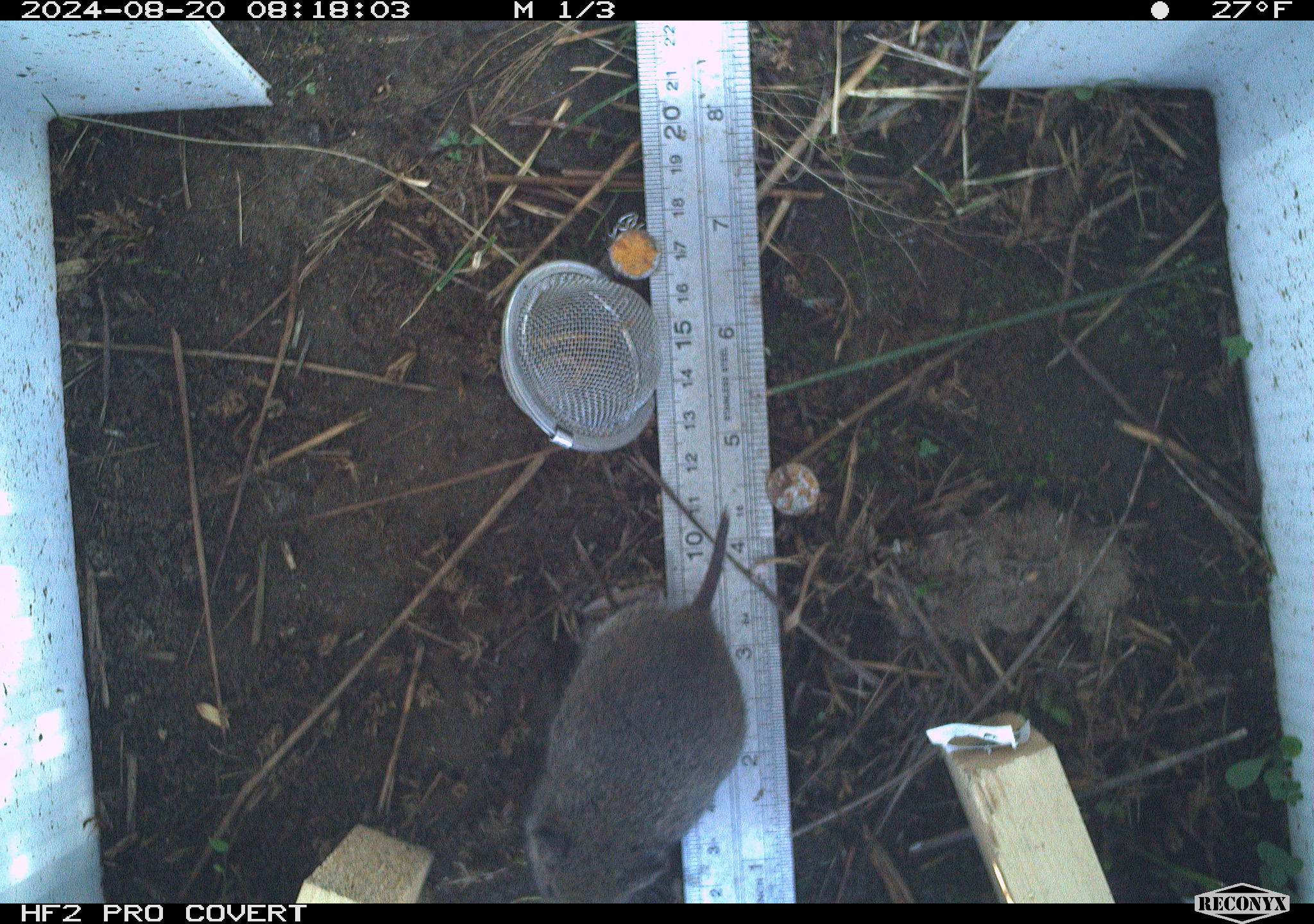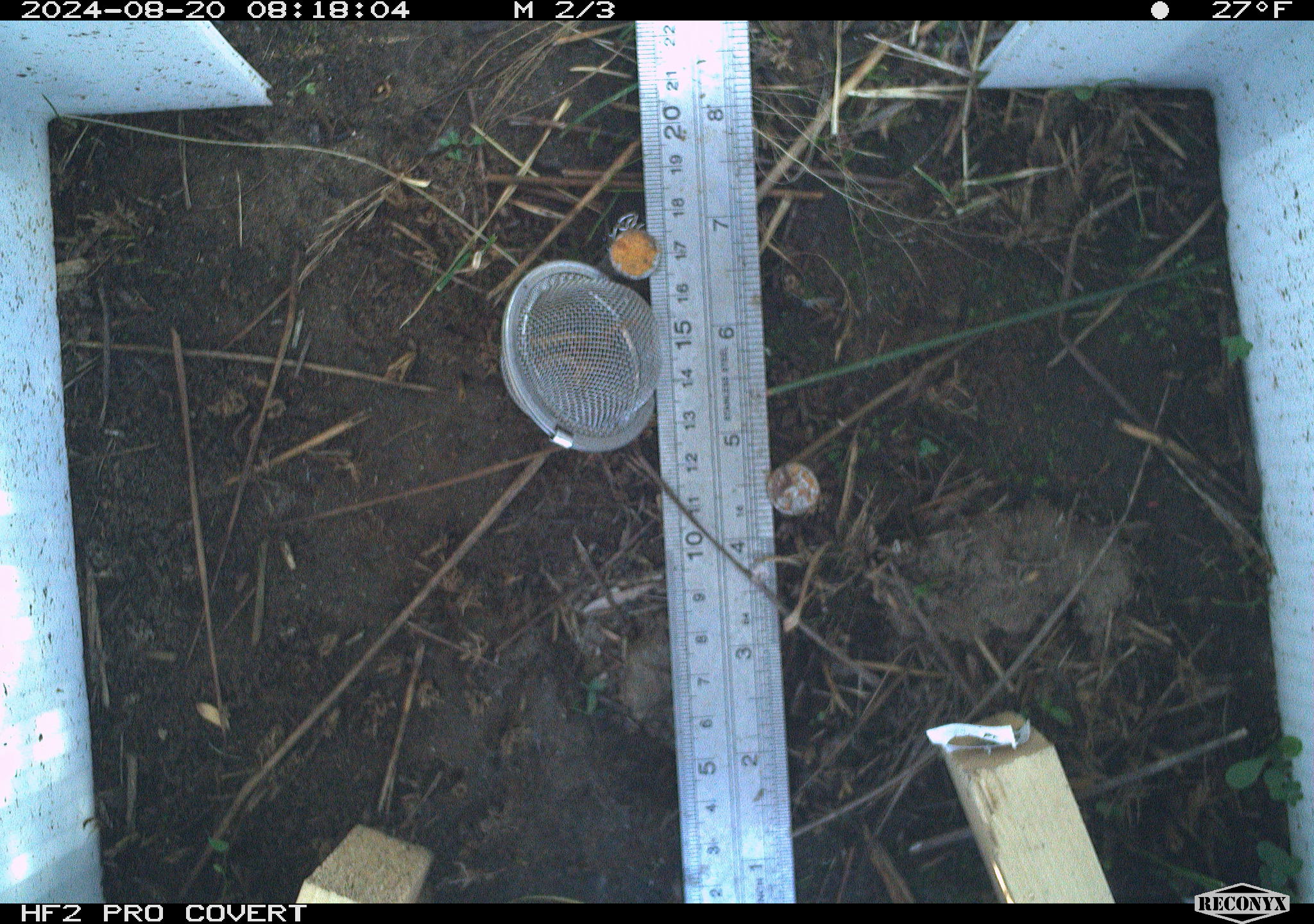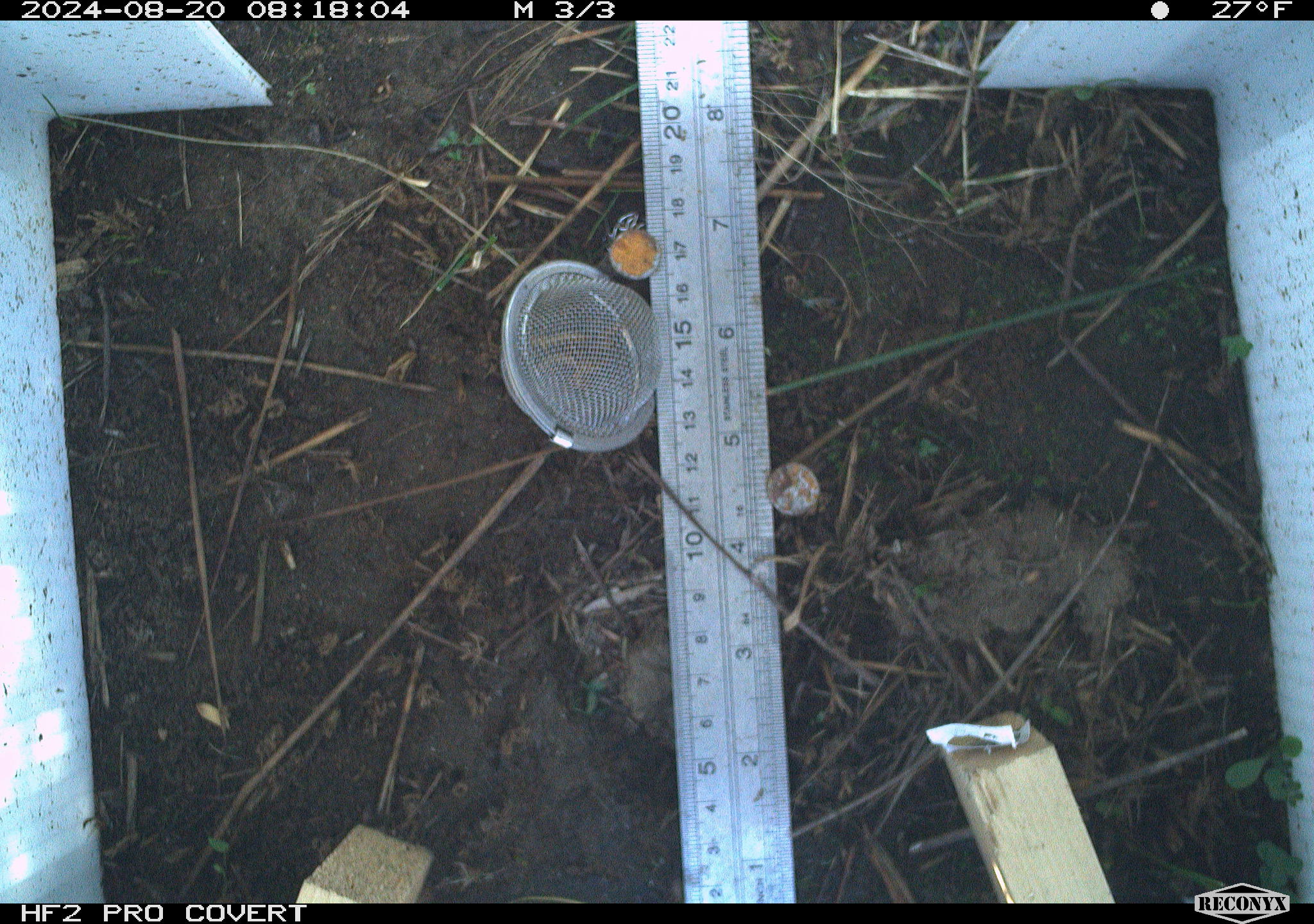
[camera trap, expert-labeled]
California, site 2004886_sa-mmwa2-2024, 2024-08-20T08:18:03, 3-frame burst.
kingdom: Animalia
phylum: Chordata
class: Mammalia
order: Rodentia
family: Cricetidae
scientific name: Arvicolinae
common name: voles, lemmings, and muskrats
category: arvicolinae subfamily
Arvicolinae subfamily (voles, lemmings, and muskrats) (Arvicolinae).